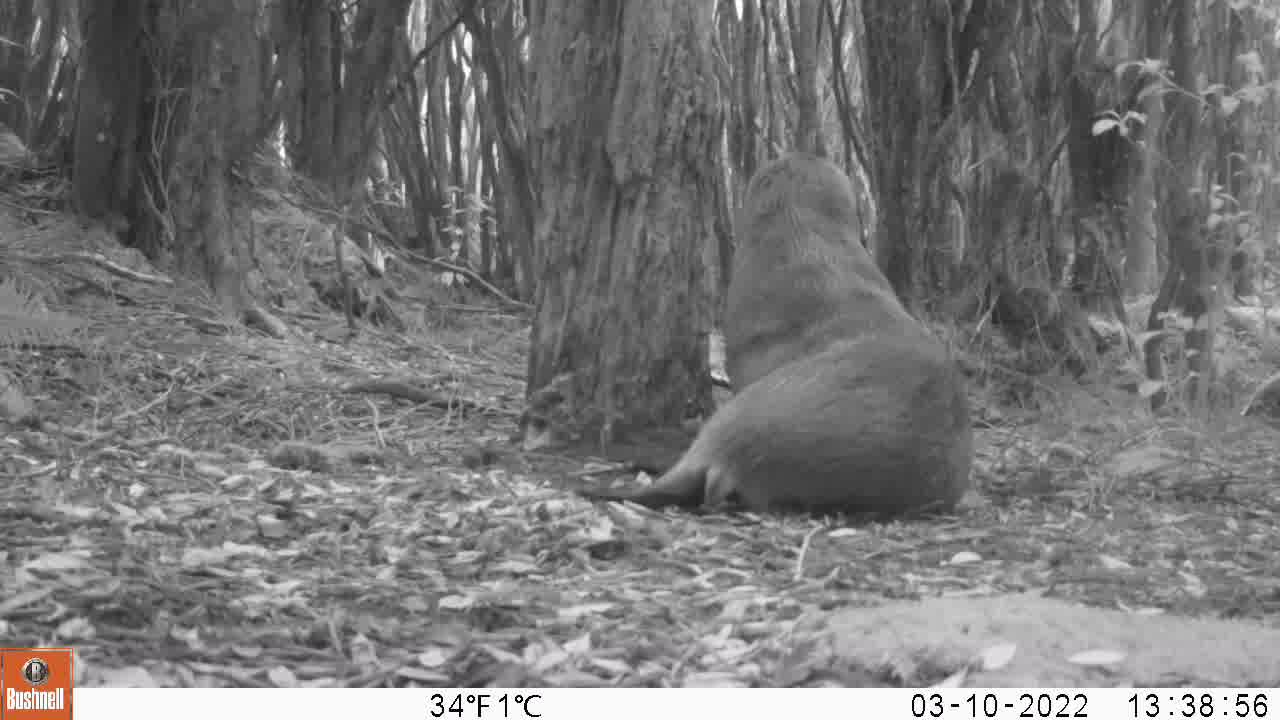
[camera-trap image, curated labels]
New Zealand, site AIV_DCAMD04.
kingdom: Animalia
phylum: Chordata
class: Mammalia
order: Carnivora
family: Otariidae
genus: Phocarctos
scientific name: Phocarctos hookeri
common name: new zealand sea lion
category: sealion